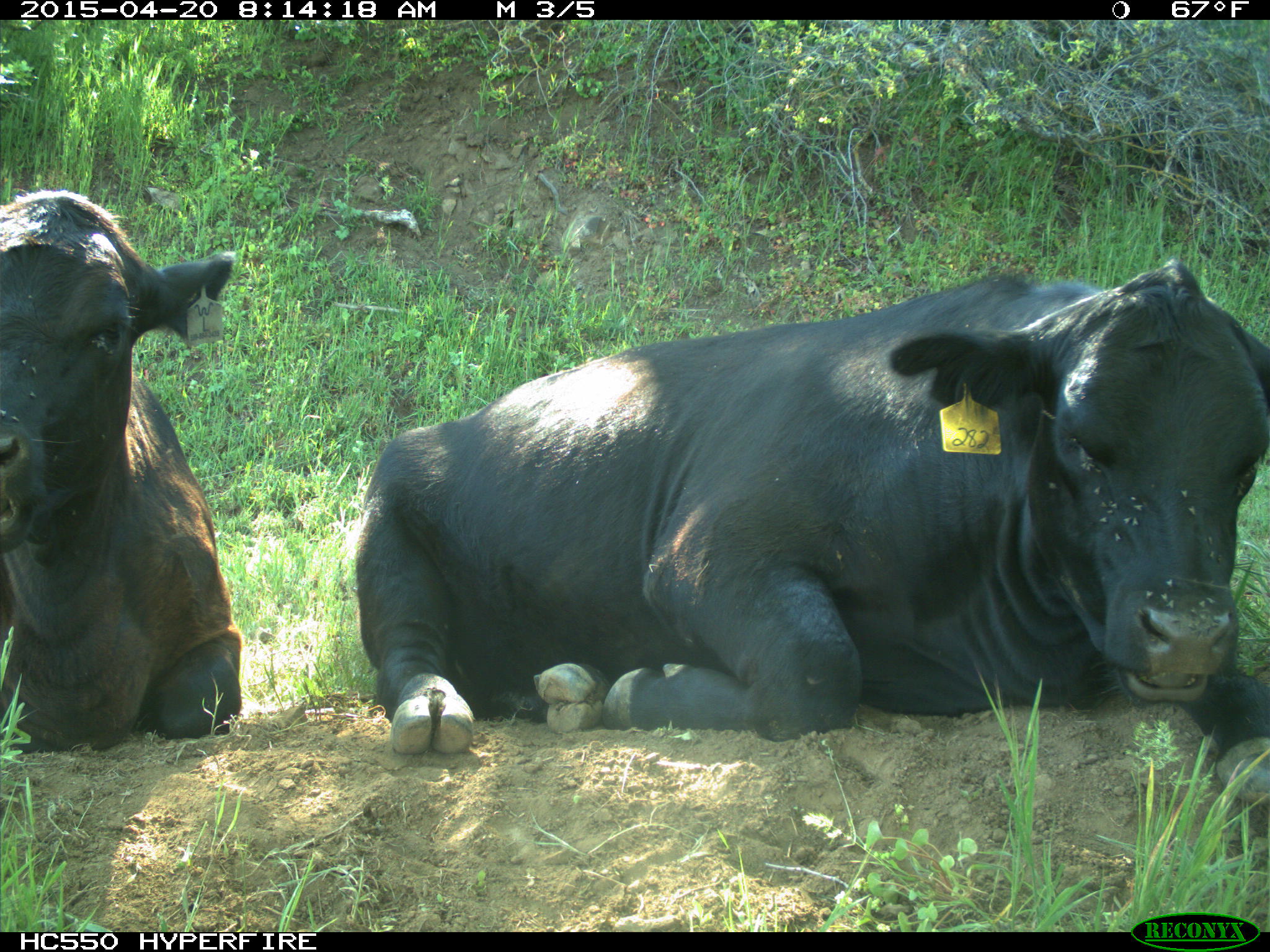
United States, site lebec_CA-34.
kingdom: Animalia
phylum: Chordata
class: Mammalia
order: Artiodactyla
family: Bovidae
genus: Bos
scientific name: Bos taurus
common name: domestic cow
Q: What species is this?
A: Bos taurus (domestic cow).